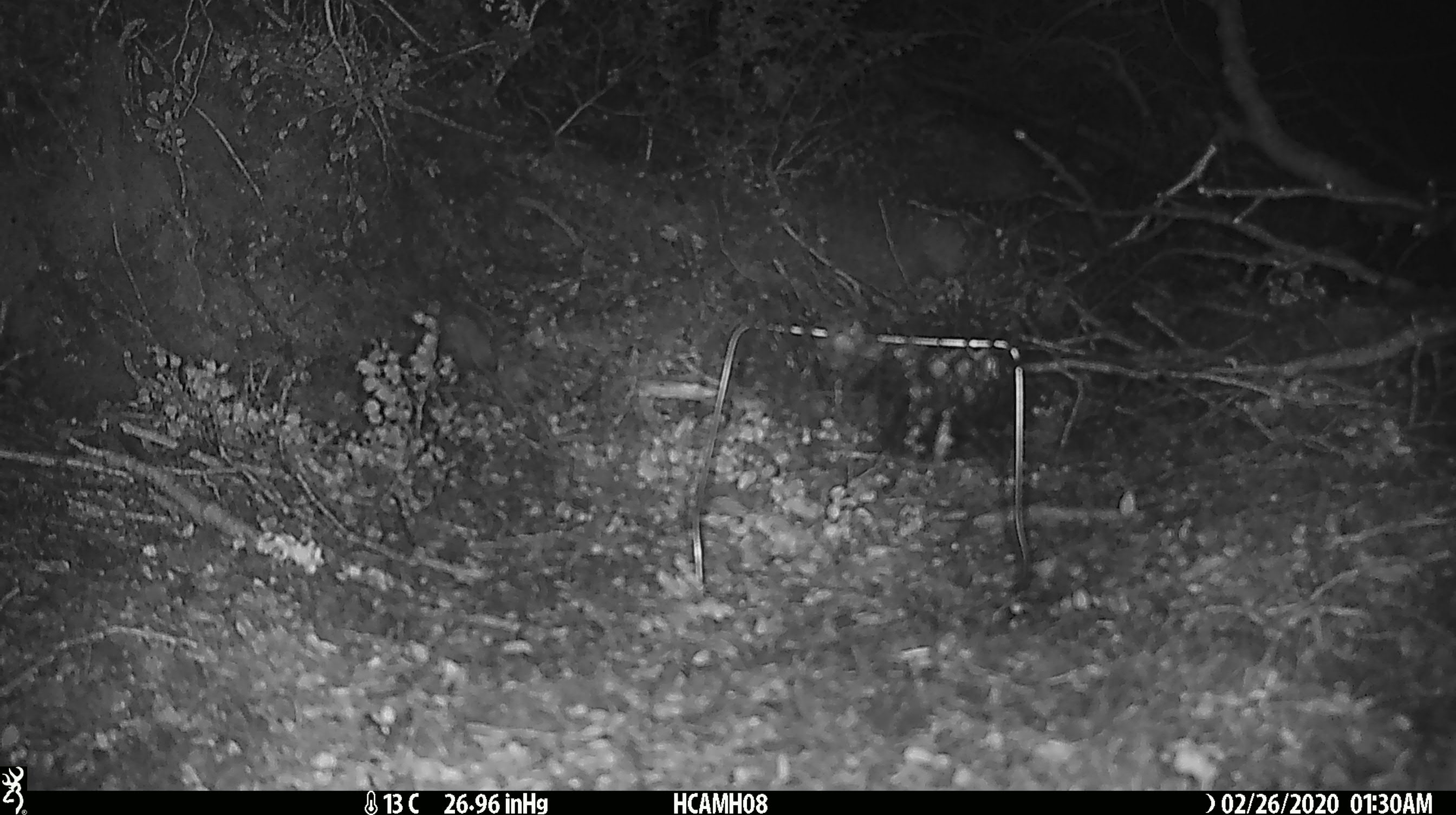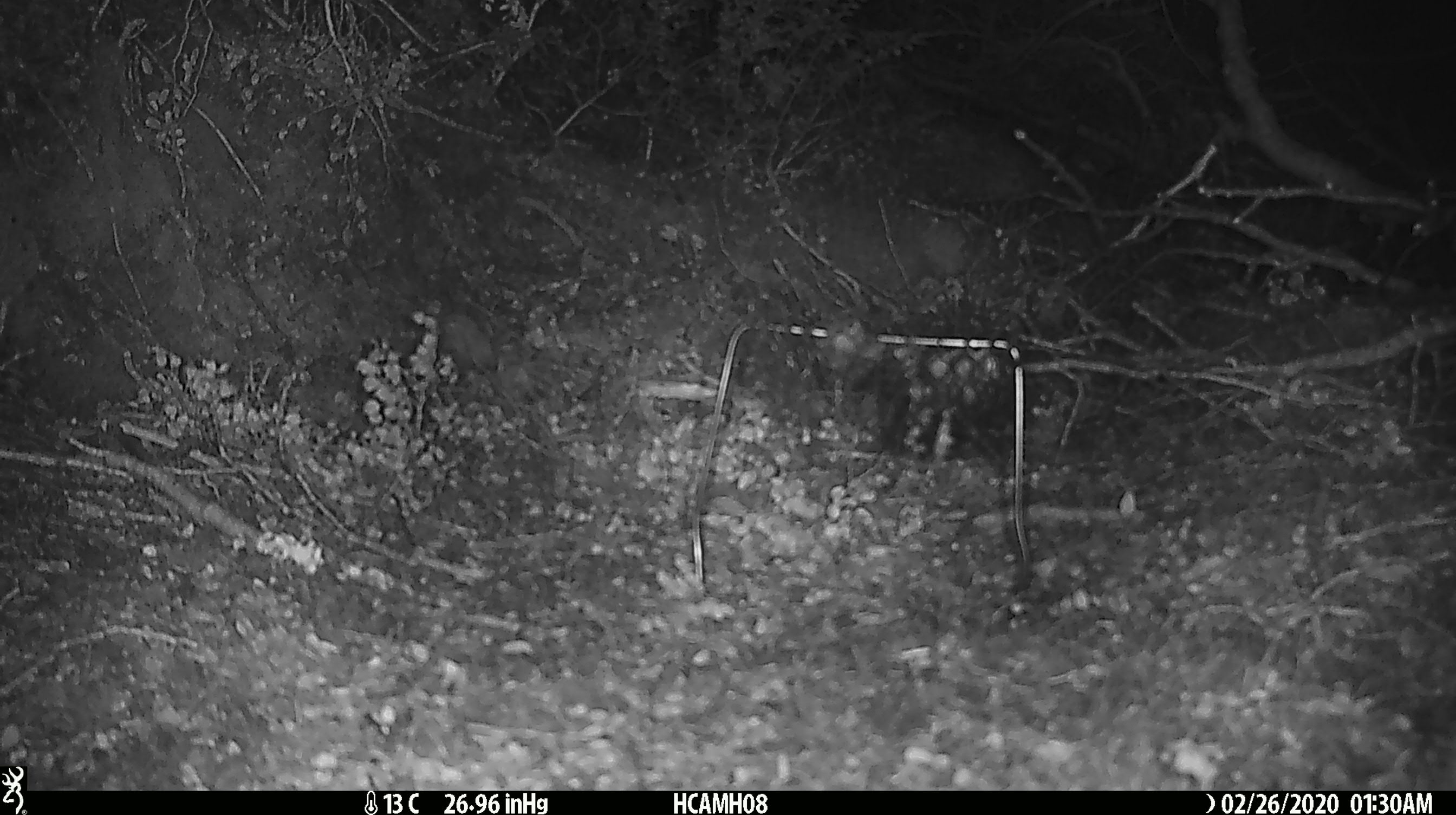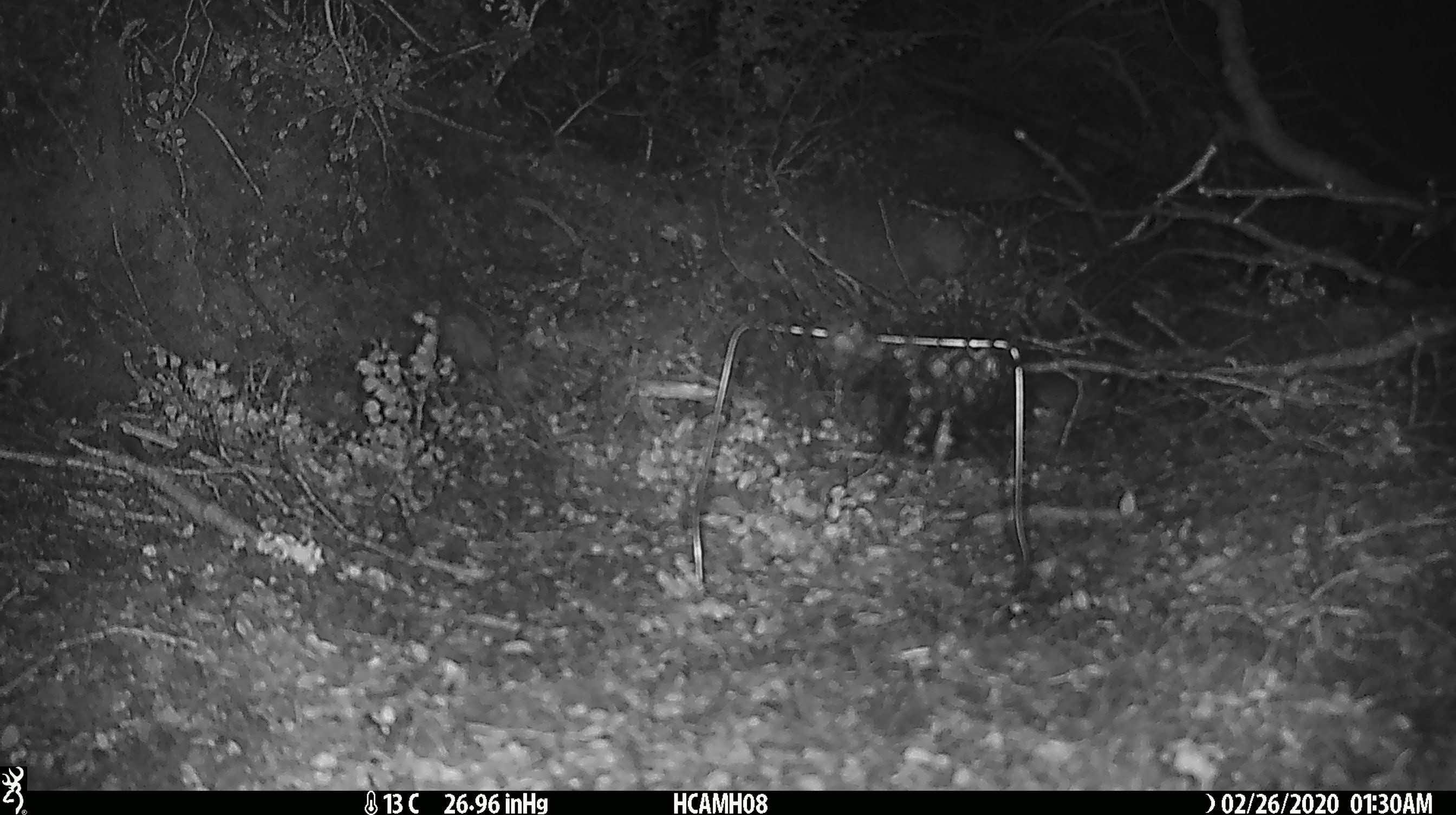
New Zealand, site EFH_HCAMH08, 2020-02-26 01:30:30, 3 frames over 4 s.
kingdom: Animalia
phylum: Chordata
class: Mammalia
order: Rodentia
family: Muridae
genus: Mus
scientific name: Mus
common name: mouse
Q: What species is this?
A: Mouse (Mus).